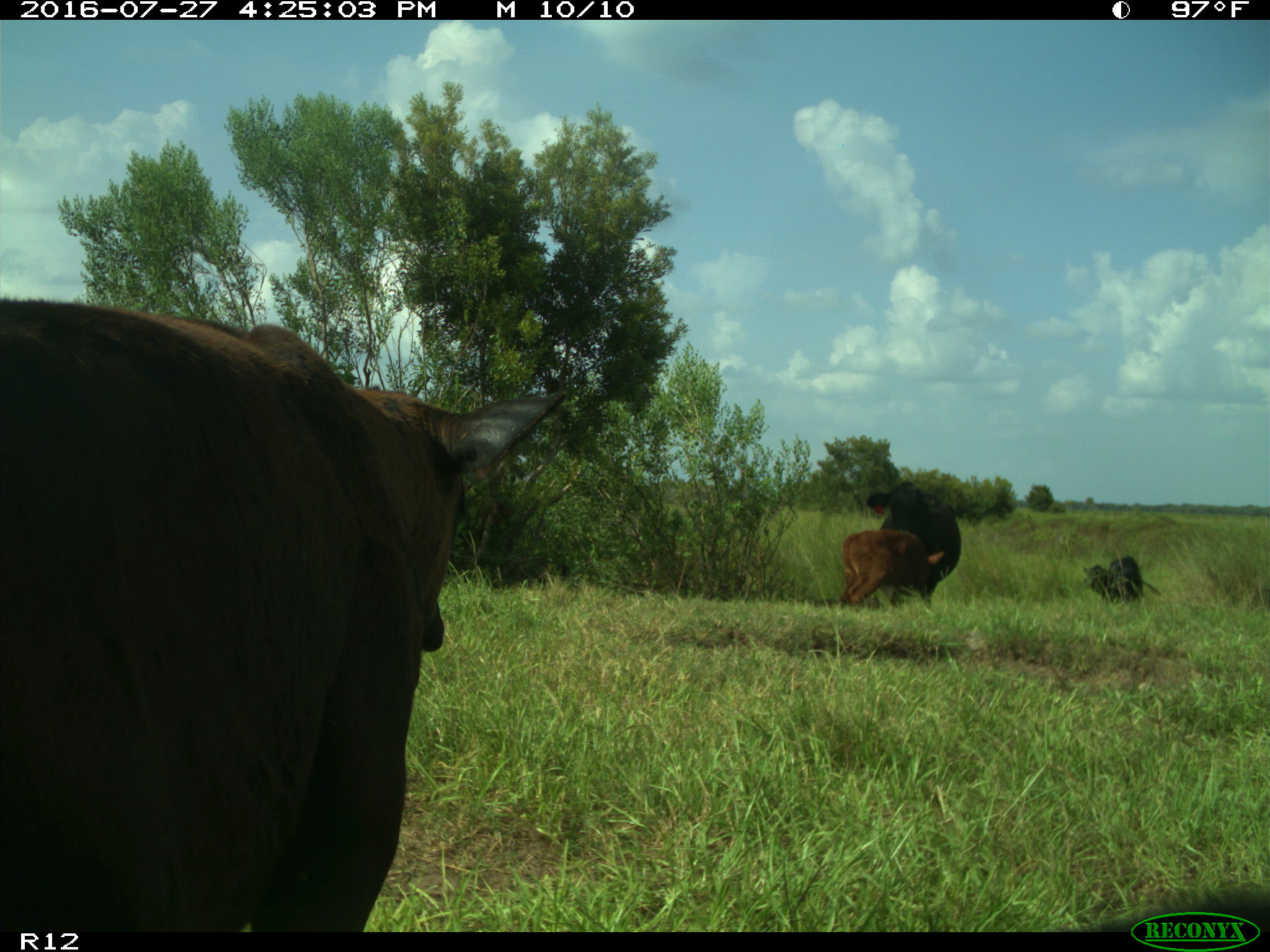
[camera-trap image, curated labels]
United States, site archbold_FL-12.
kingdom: Animalia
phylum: Chordata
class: Mammalia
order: Artiodactyla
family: Bovidae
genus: Bos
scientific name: Bos taurus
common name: domestic cow